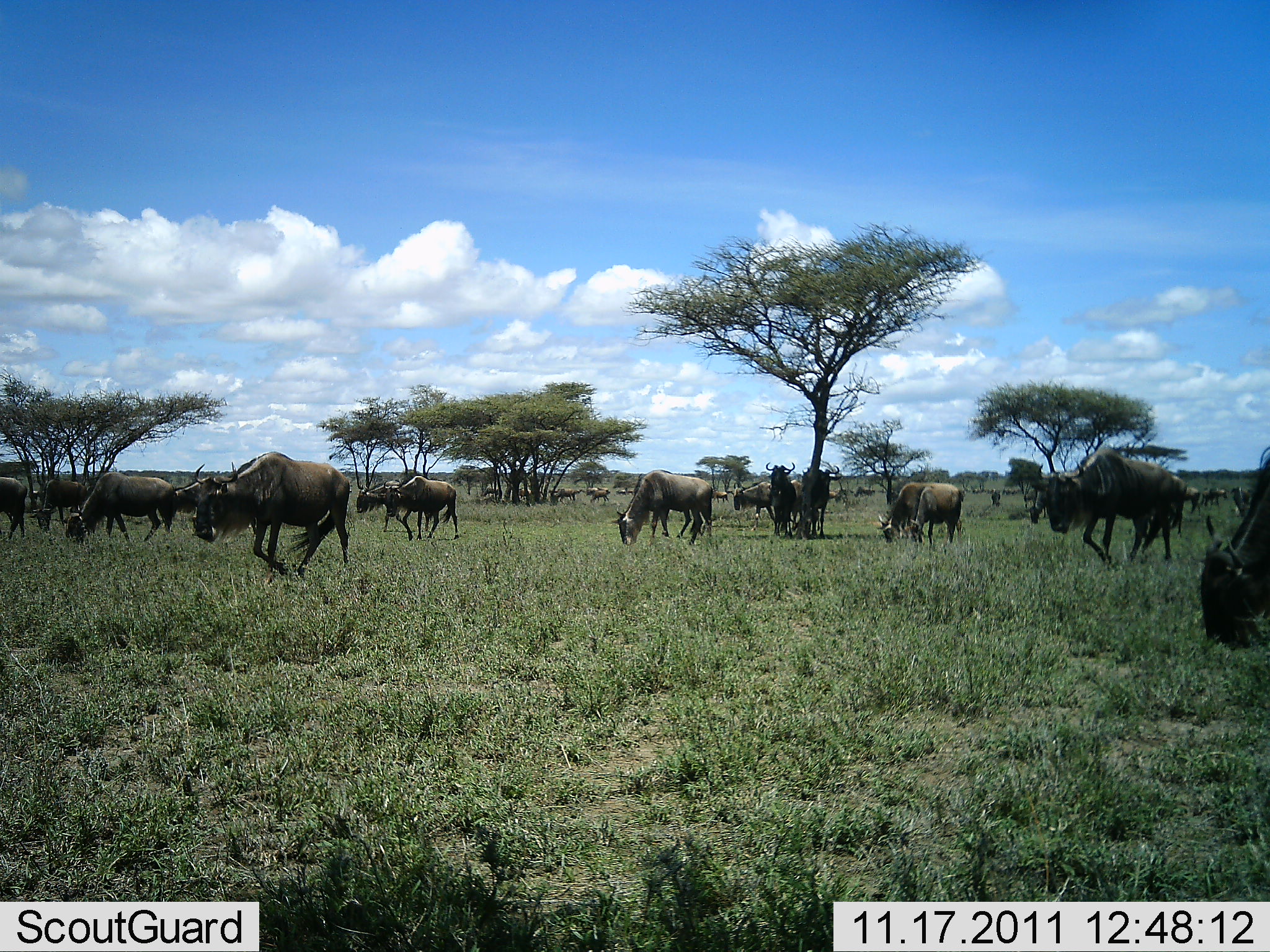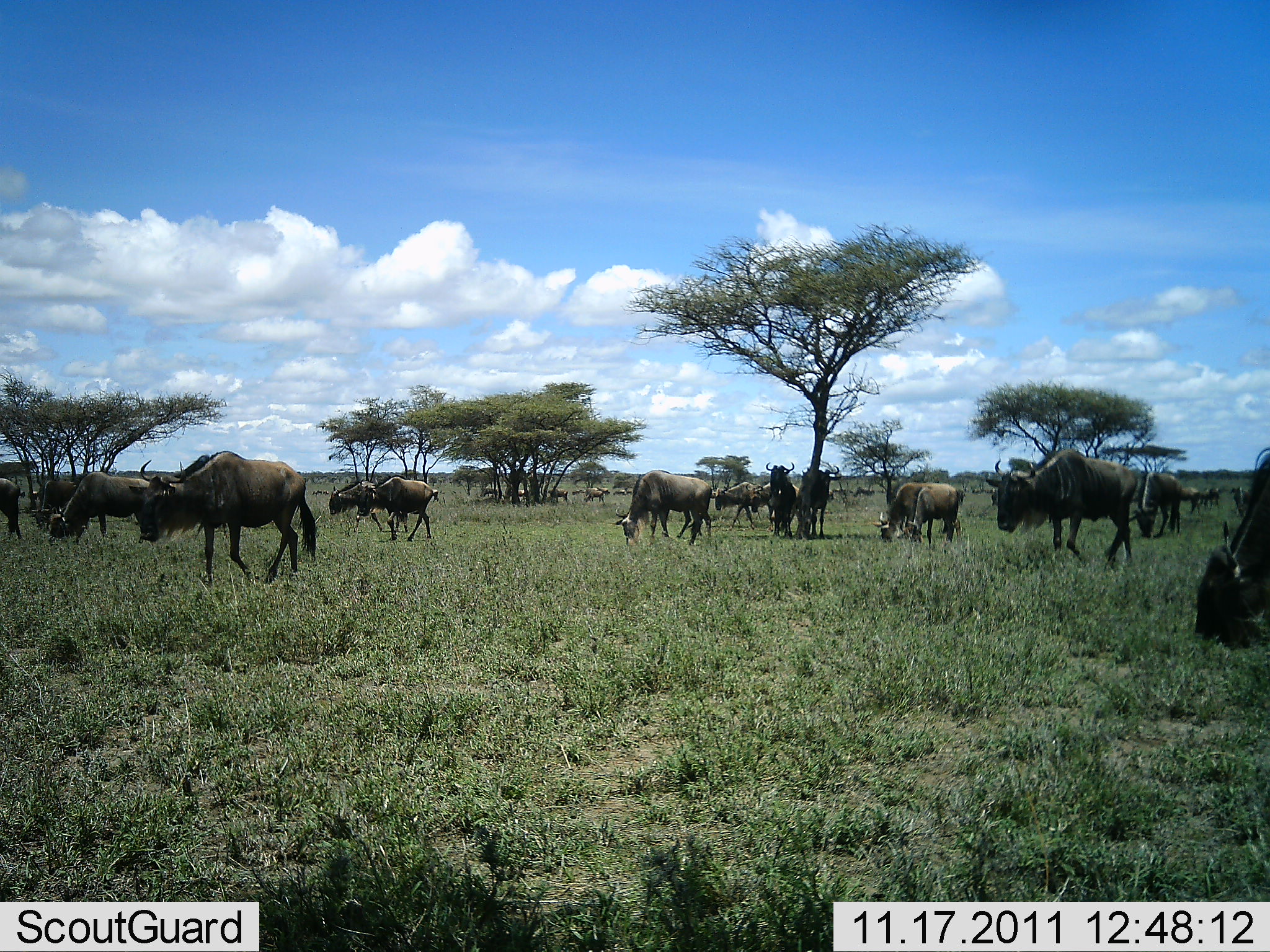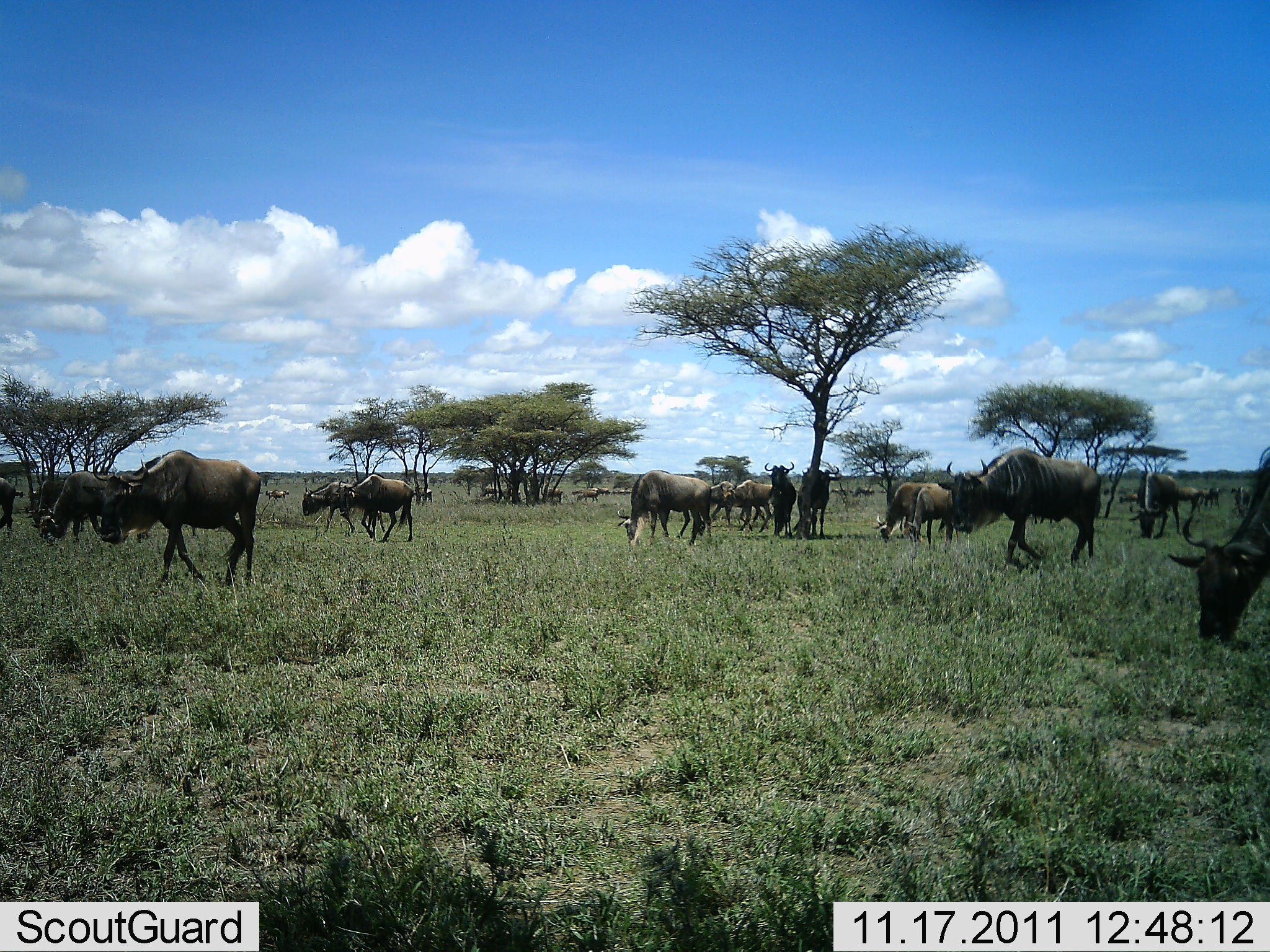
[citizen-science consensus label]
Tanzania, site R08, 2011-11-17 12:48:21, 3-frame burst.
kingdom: Animalia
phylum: Chordata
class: Mammalia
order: Artiodactyla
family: Bovidae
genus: Connochaetes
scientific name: Connochaetes taurinus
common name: blue wildebeest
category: wildebeest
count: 11-50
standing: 58%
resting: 8%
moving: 83%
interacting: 0%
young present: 0%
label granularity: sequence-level